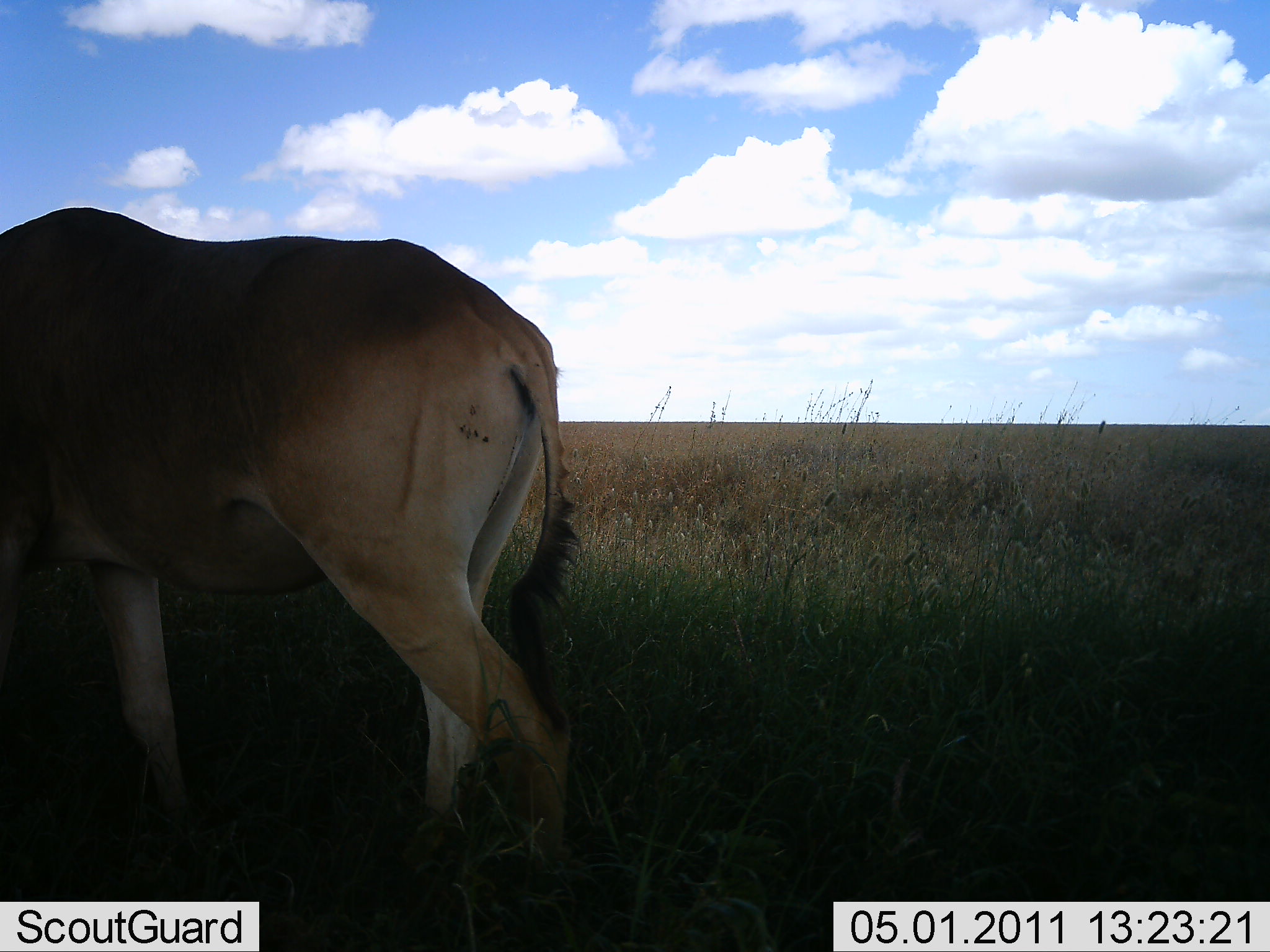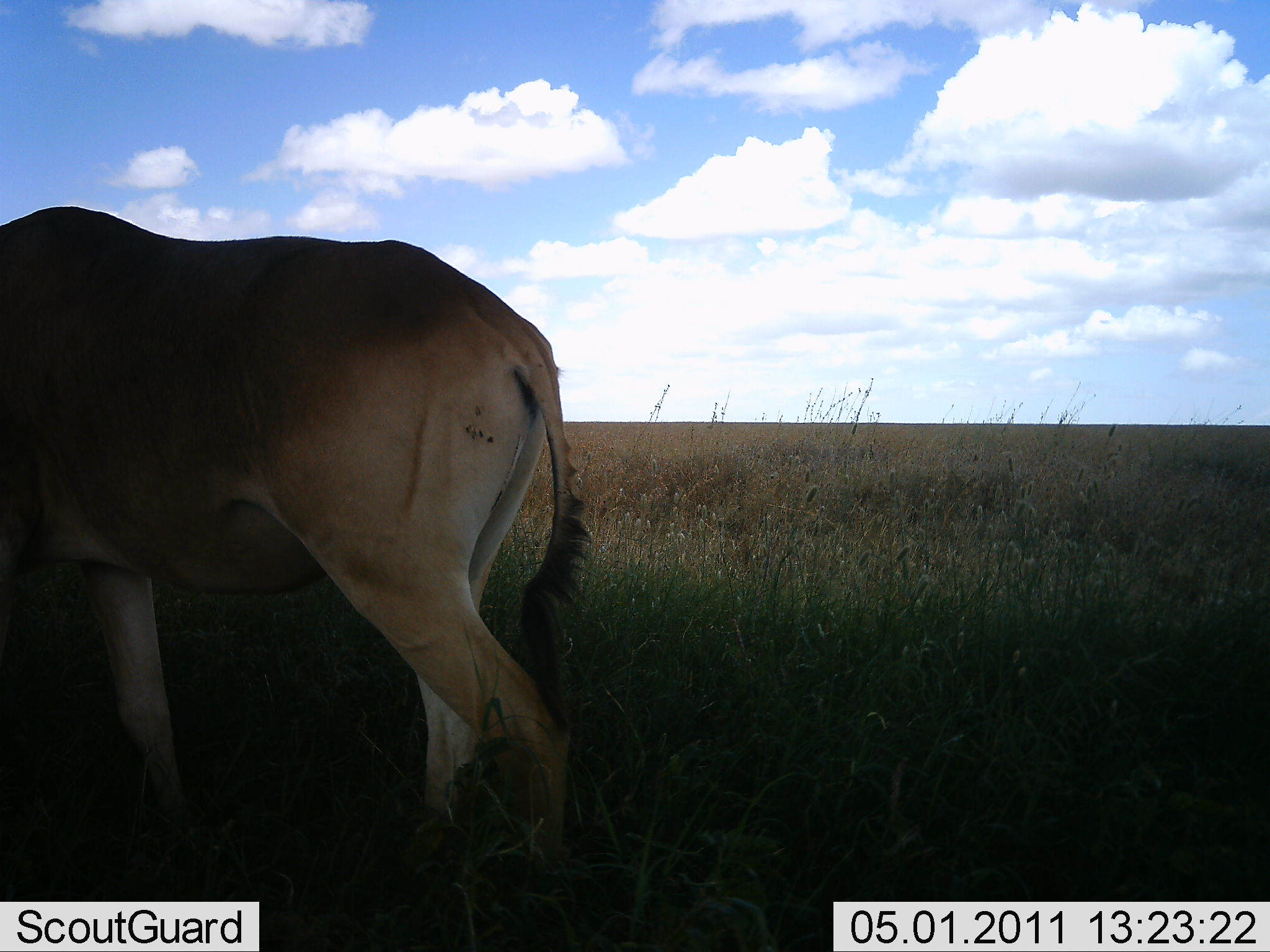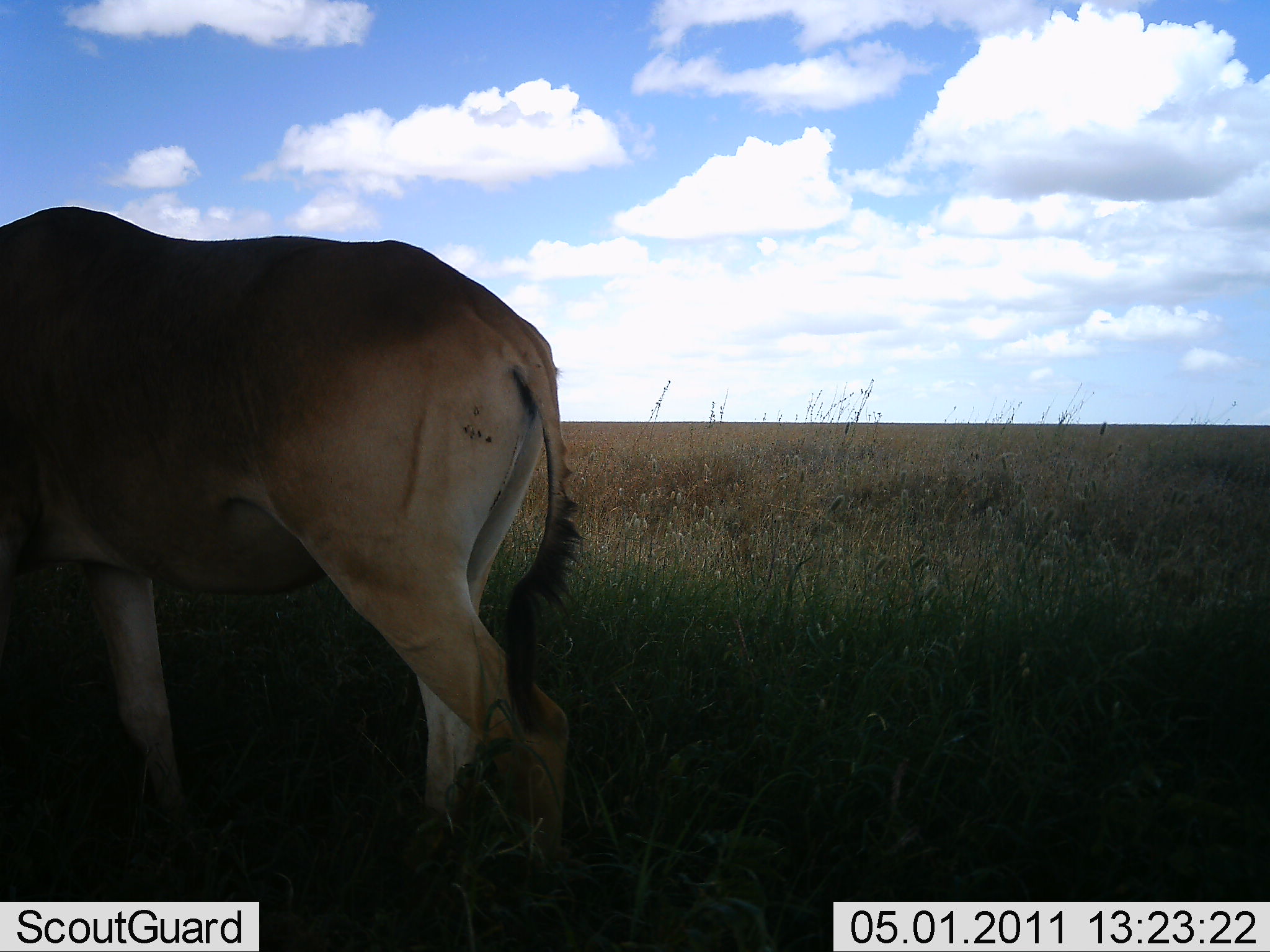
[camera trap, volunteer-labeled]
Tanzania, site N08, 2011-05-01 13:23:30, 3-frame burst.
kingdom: Animalia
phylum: Chordata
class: Mammalia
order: Artiodactyla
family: Bovidae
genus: Alcelaphus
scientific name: Alcelaphus buselaphus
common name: hartebeest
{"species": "hartebeest (Alcelaphus buselaphus)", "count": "1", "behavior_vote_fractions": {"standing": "69%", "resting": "0%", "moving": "15%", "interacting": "0%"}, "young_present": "0%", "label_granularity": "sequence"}